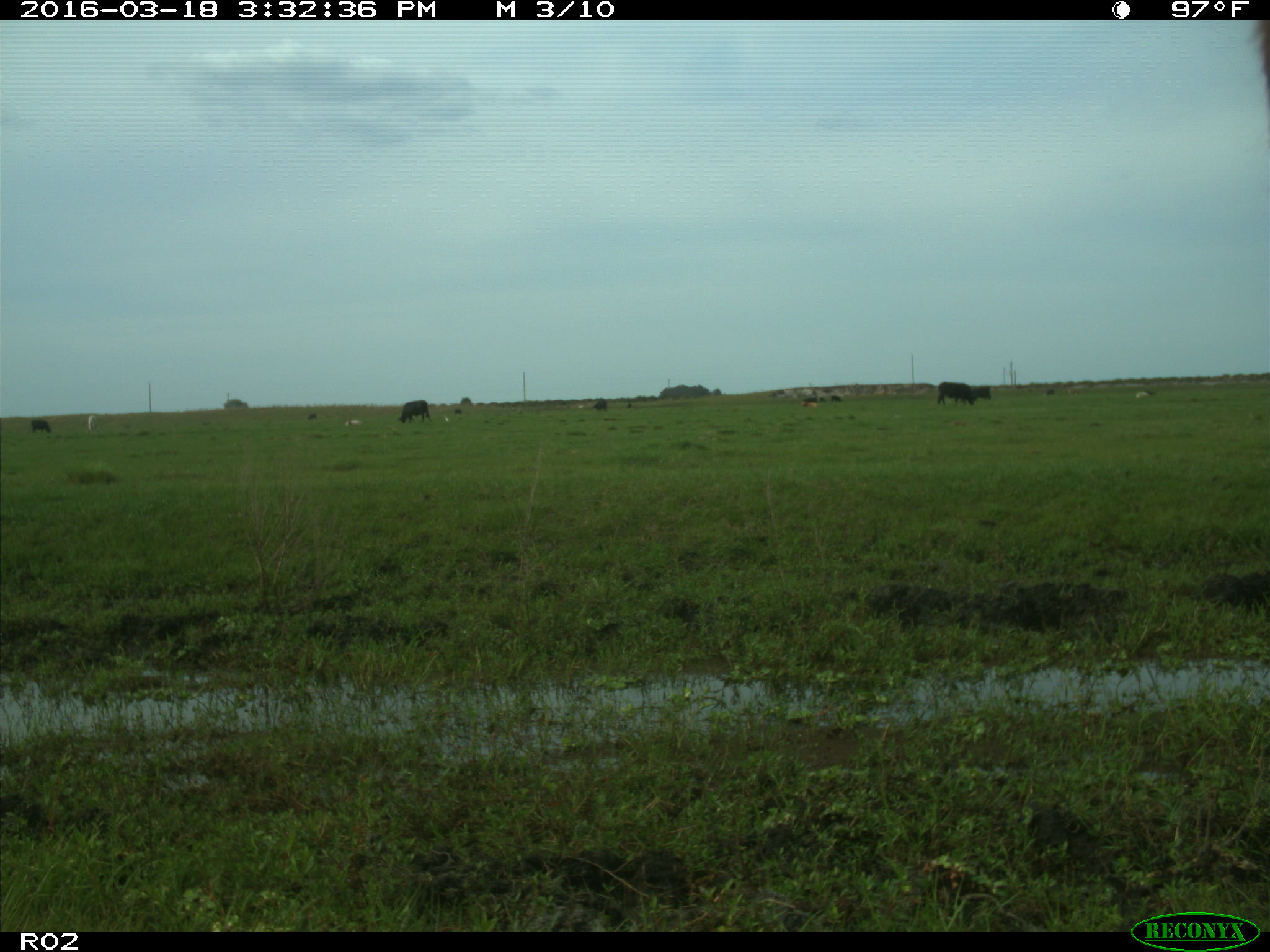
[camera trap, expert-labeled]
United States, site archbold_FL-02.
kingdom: Animalia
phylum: Chordata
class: Mammalia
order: Artiodactyla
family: Bovidae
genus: Bos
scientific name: Bos taurus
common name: domestic cow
Bos taurus (domestic cow).